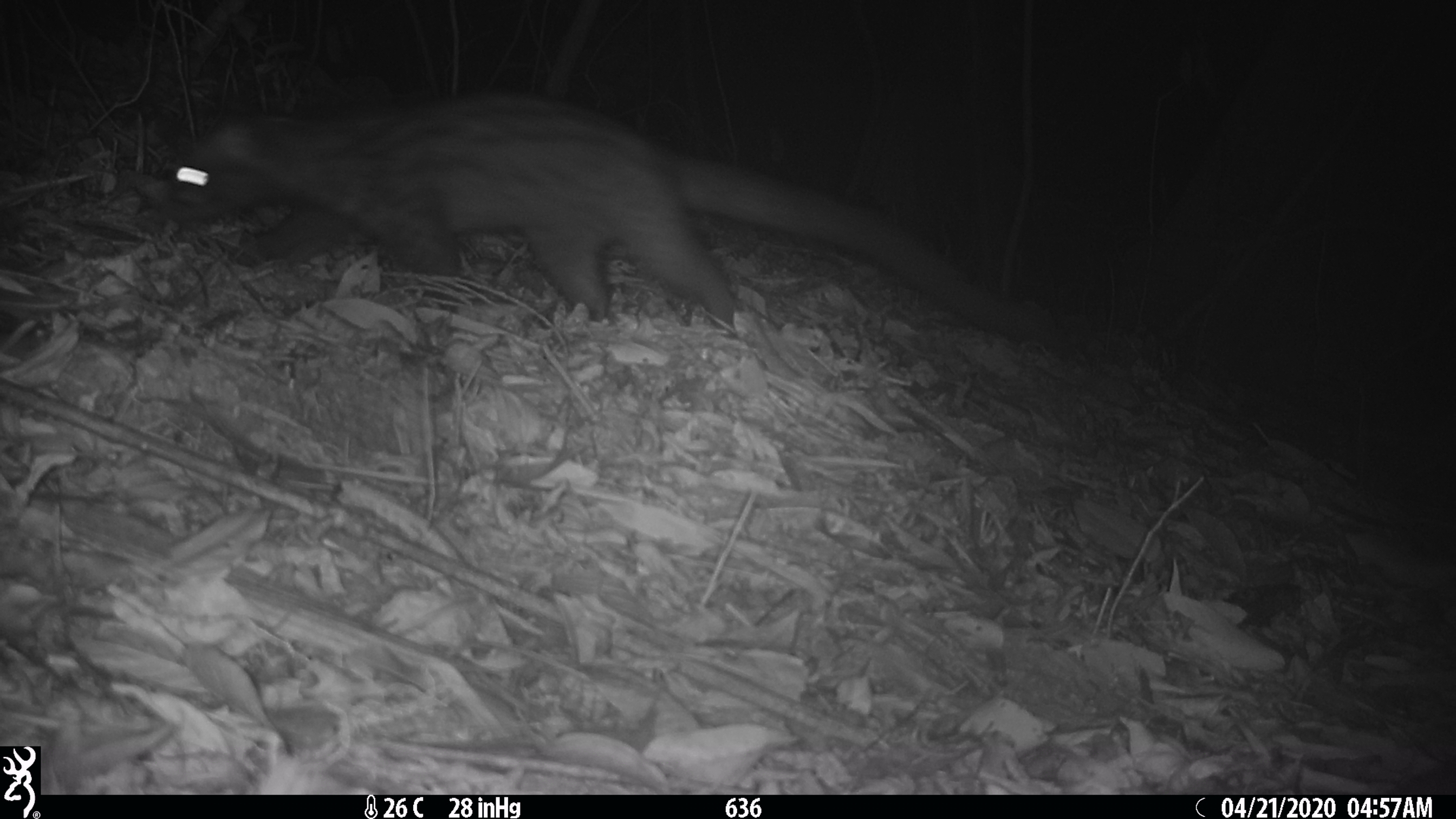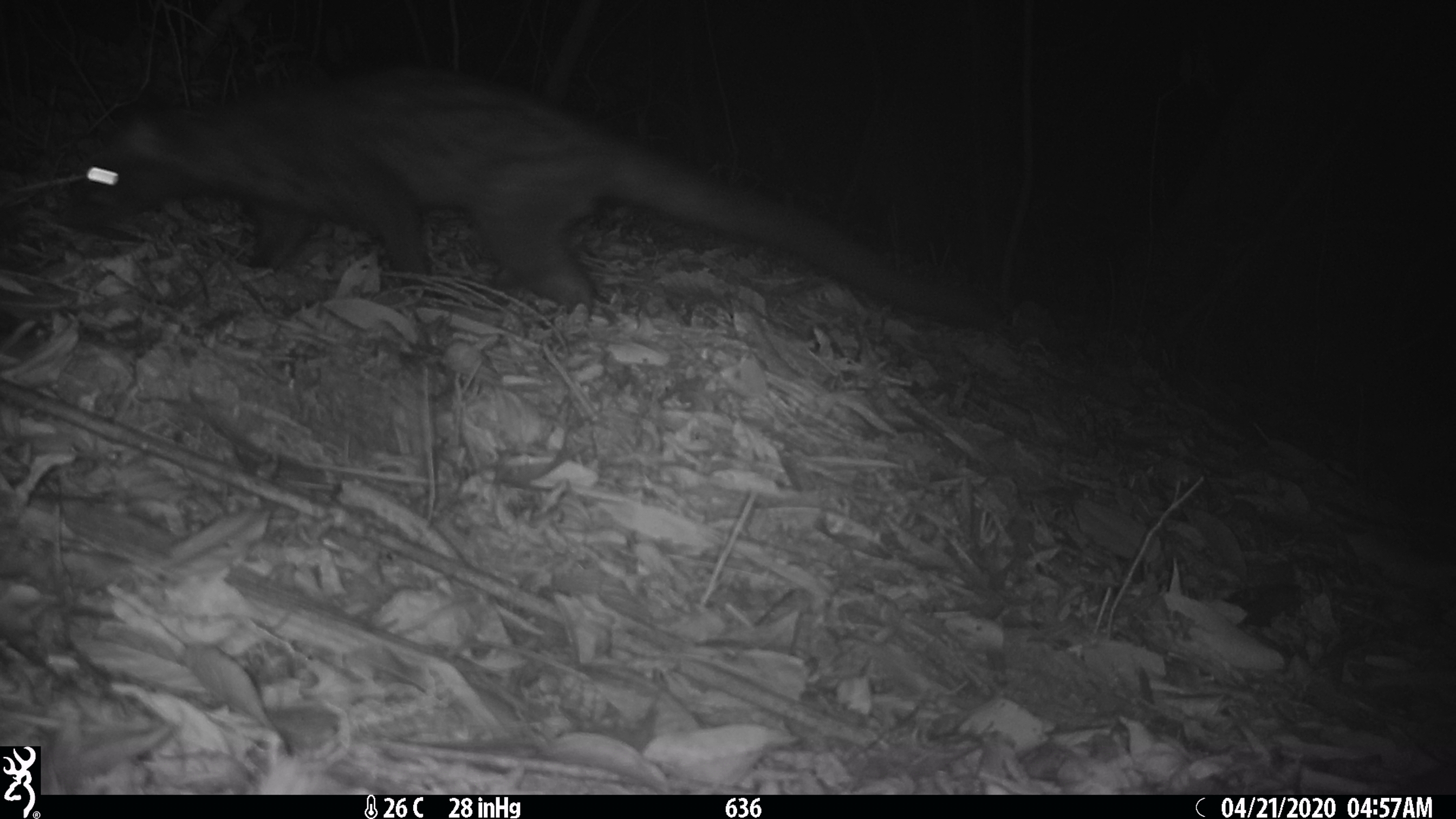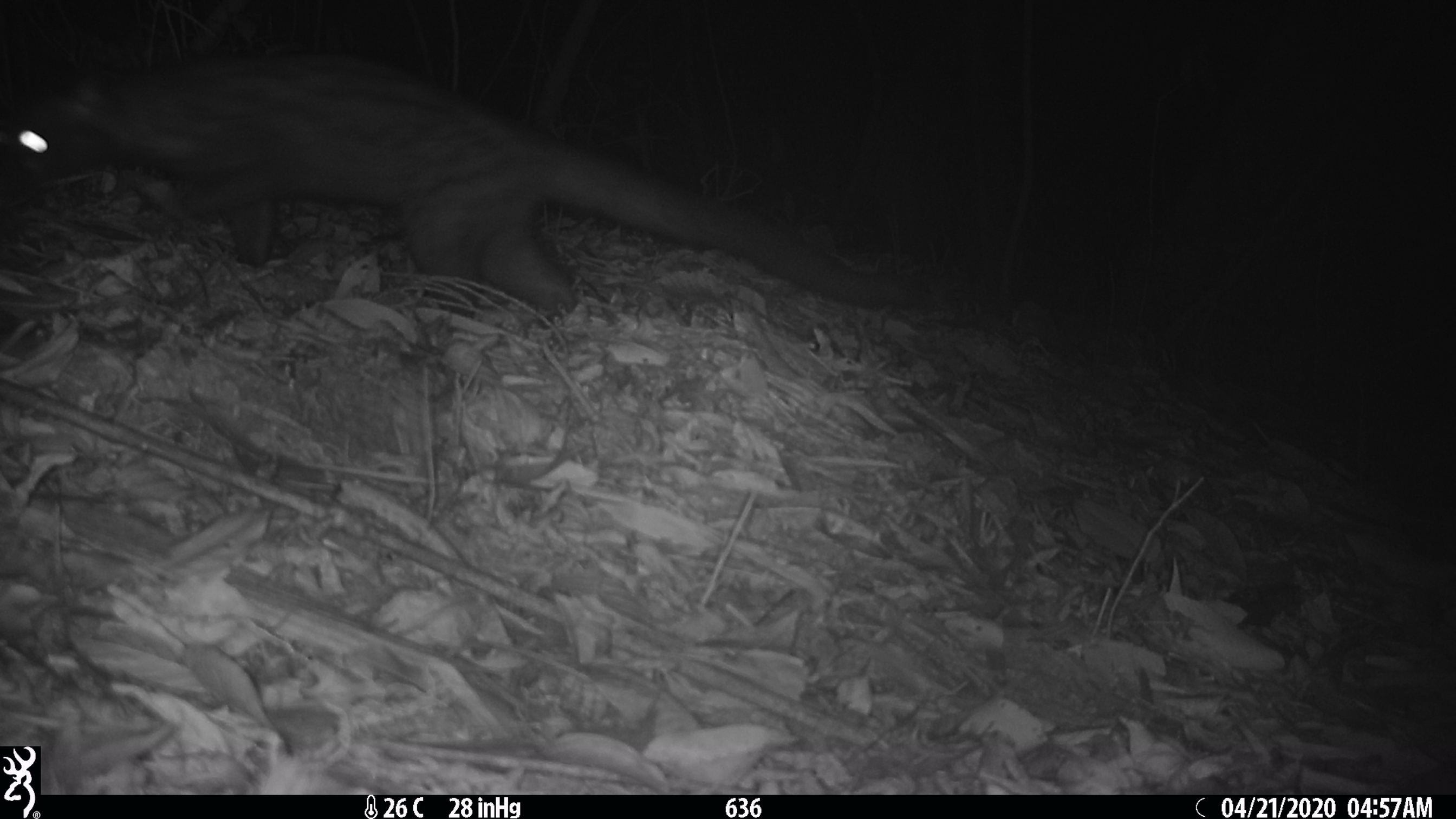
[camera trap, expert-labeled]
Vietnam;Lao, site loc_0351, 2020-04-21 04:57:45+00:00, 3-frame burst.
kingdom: Animalia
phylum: Chordata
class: Mammalia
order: Carnivora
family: Viverridae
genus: Paradoxurus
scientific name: Paradoxurus hermaphroditus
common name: common palm civet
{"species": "common palm civet (Paradoxurus hermaphroditus)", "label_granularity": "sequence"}